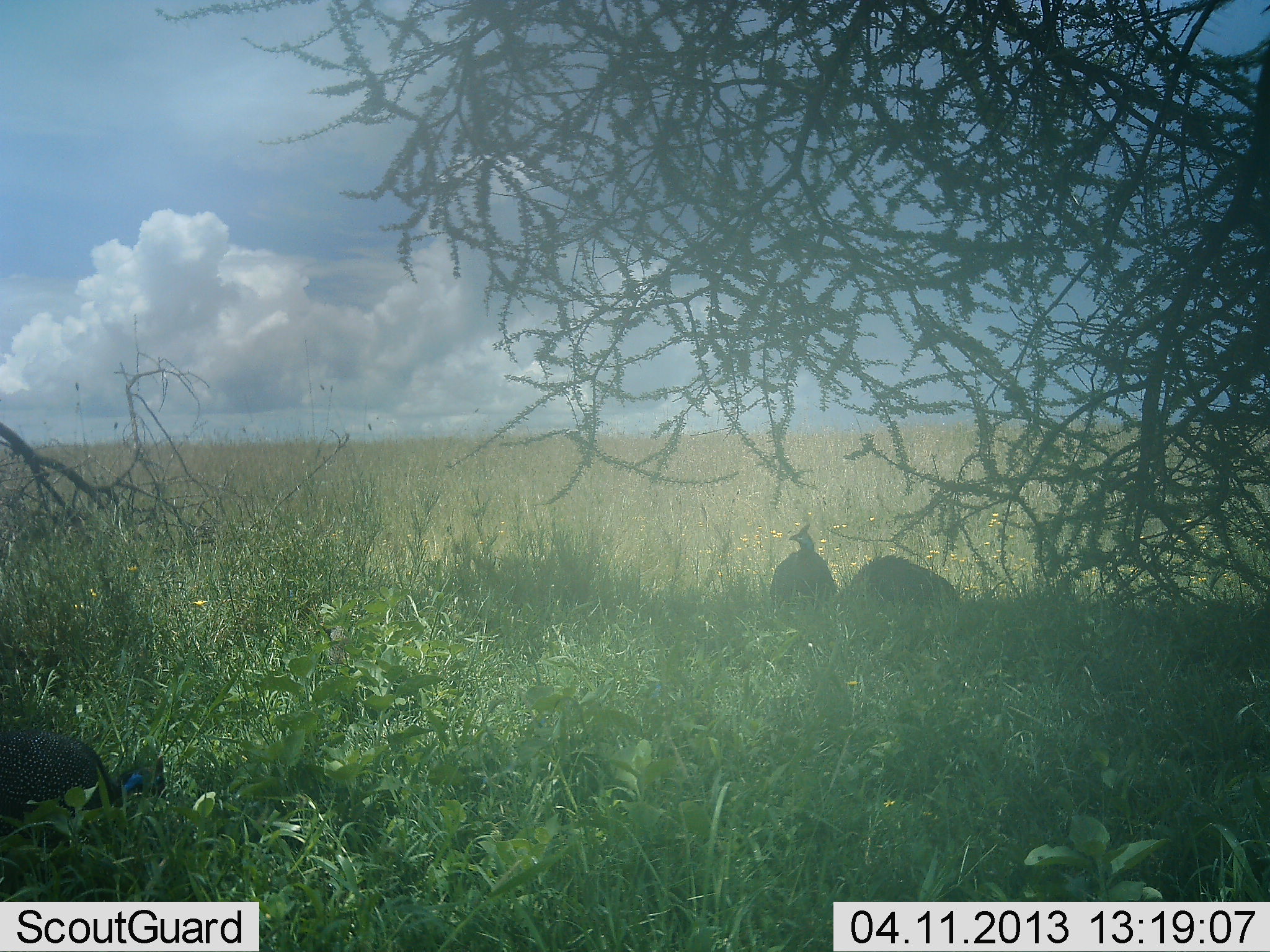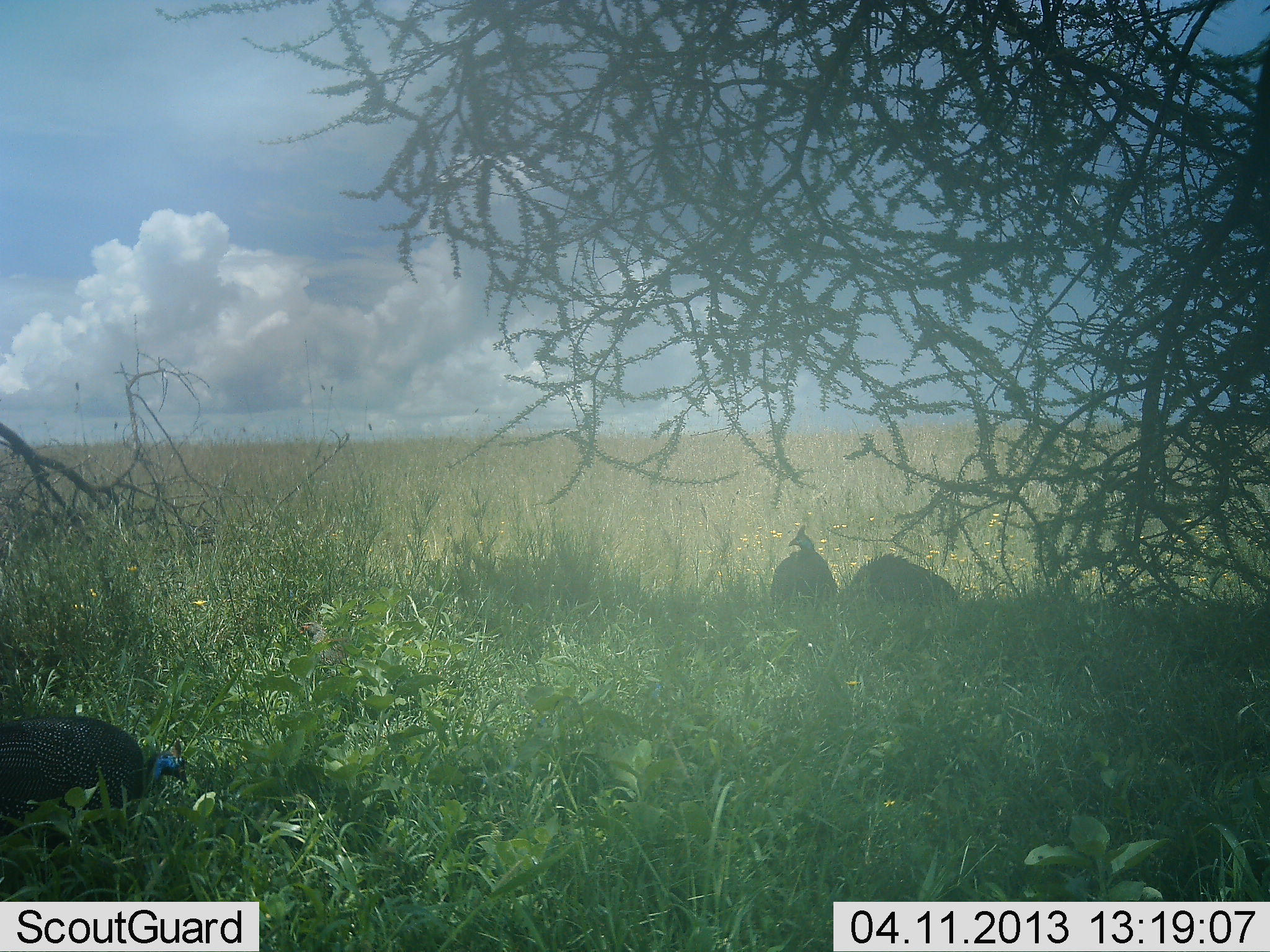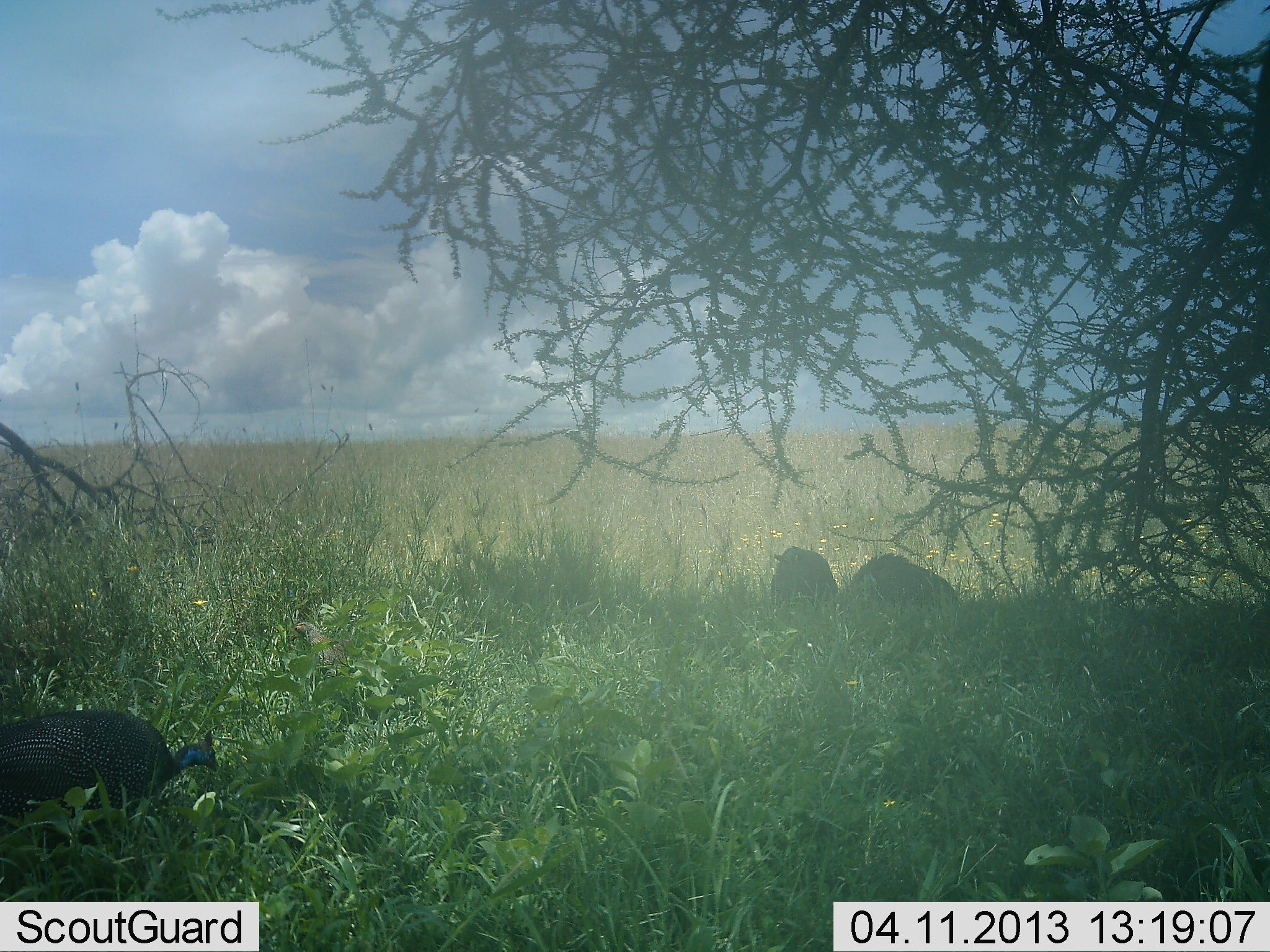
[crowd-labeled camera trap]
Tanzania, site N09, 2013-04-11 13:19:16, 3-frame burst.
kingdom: Animalia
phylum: Chordata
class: Aves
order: Galliformes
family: Numididae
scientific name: Numididae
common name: guinea fowl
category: guineafowl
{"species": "guineafowl (guinea fowl) (Numididae)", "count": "3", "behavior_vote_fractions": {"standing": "64%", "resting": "16%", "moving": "40%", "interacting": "0%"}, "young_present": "4%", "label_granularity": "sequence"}